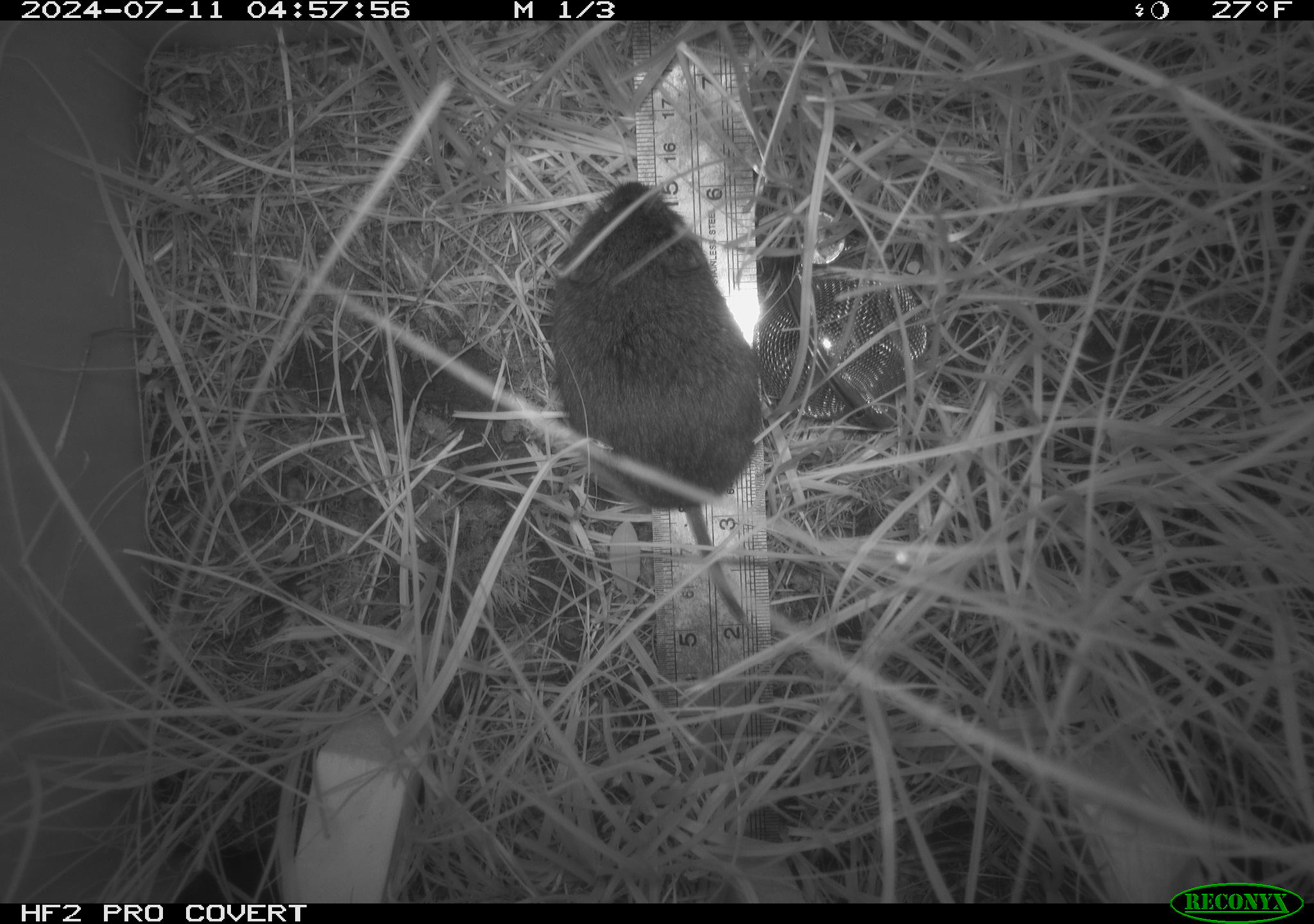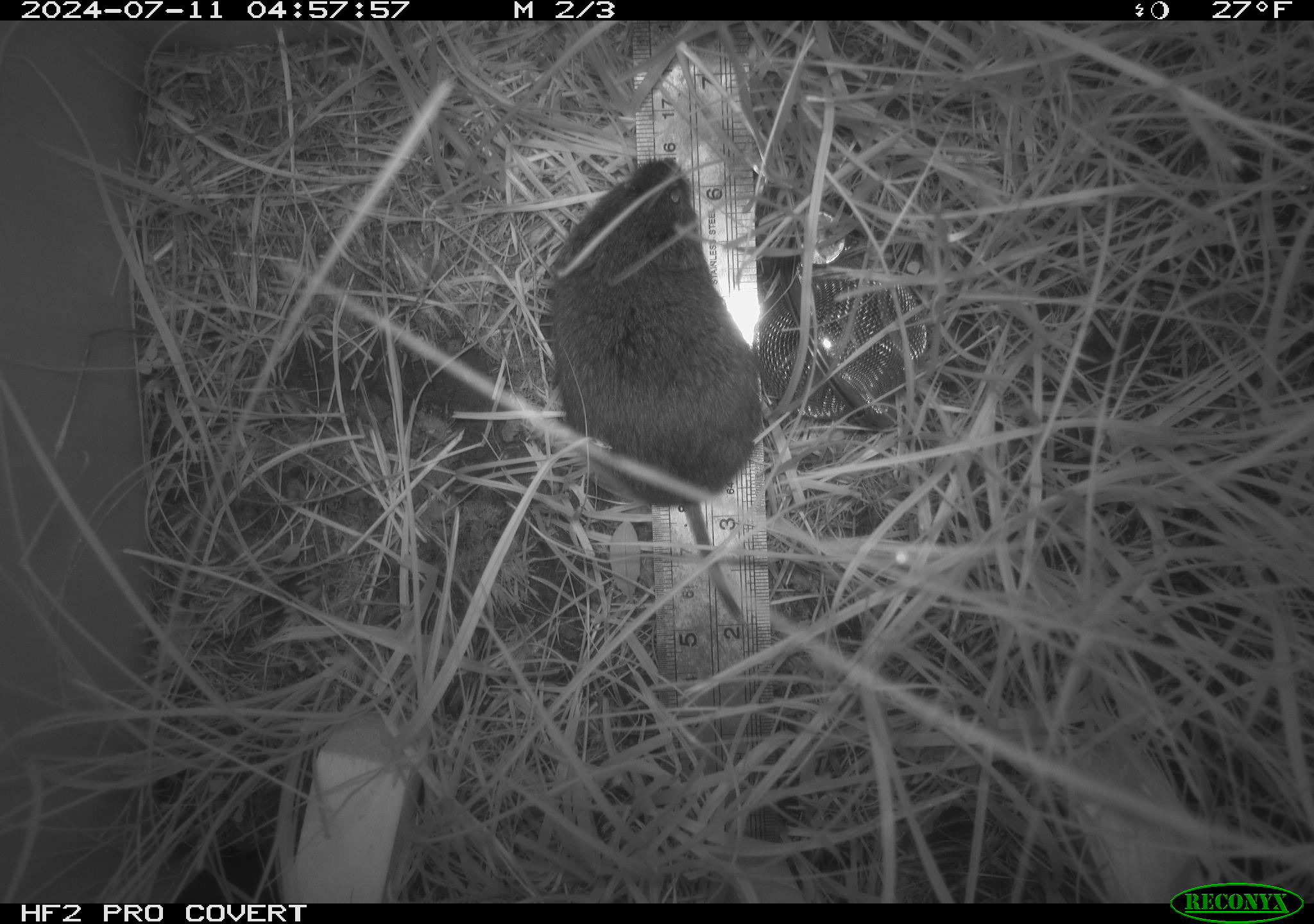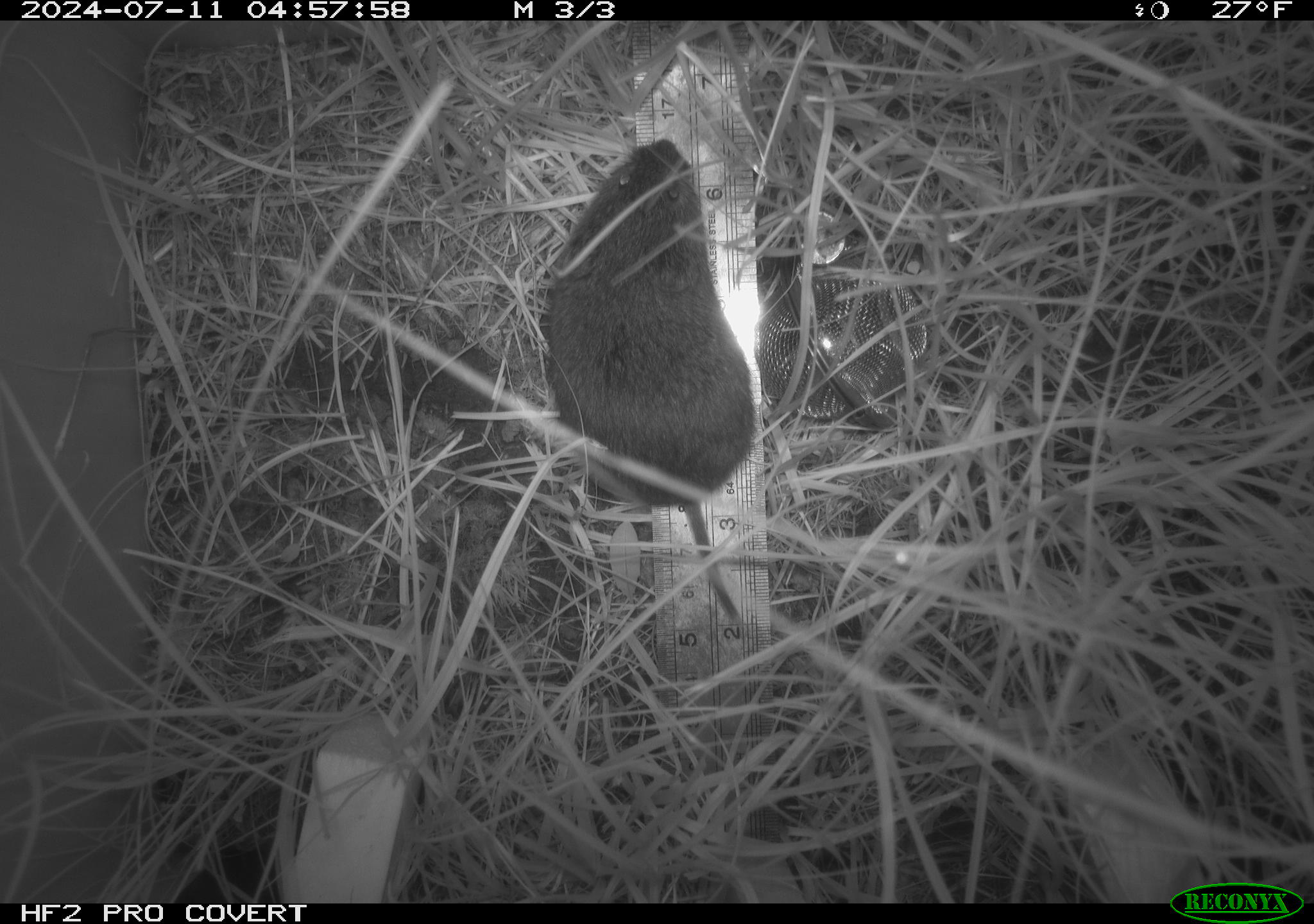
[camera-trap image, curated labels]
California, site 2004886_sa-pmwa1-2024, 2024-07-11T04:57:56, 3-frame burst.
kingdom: Animalia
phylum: Chordata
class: Mammalia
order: Rodentia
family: Cricetidae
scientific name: Arvicolinae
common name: voles, lemmings, and muskrats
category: arvicolinae subfamily